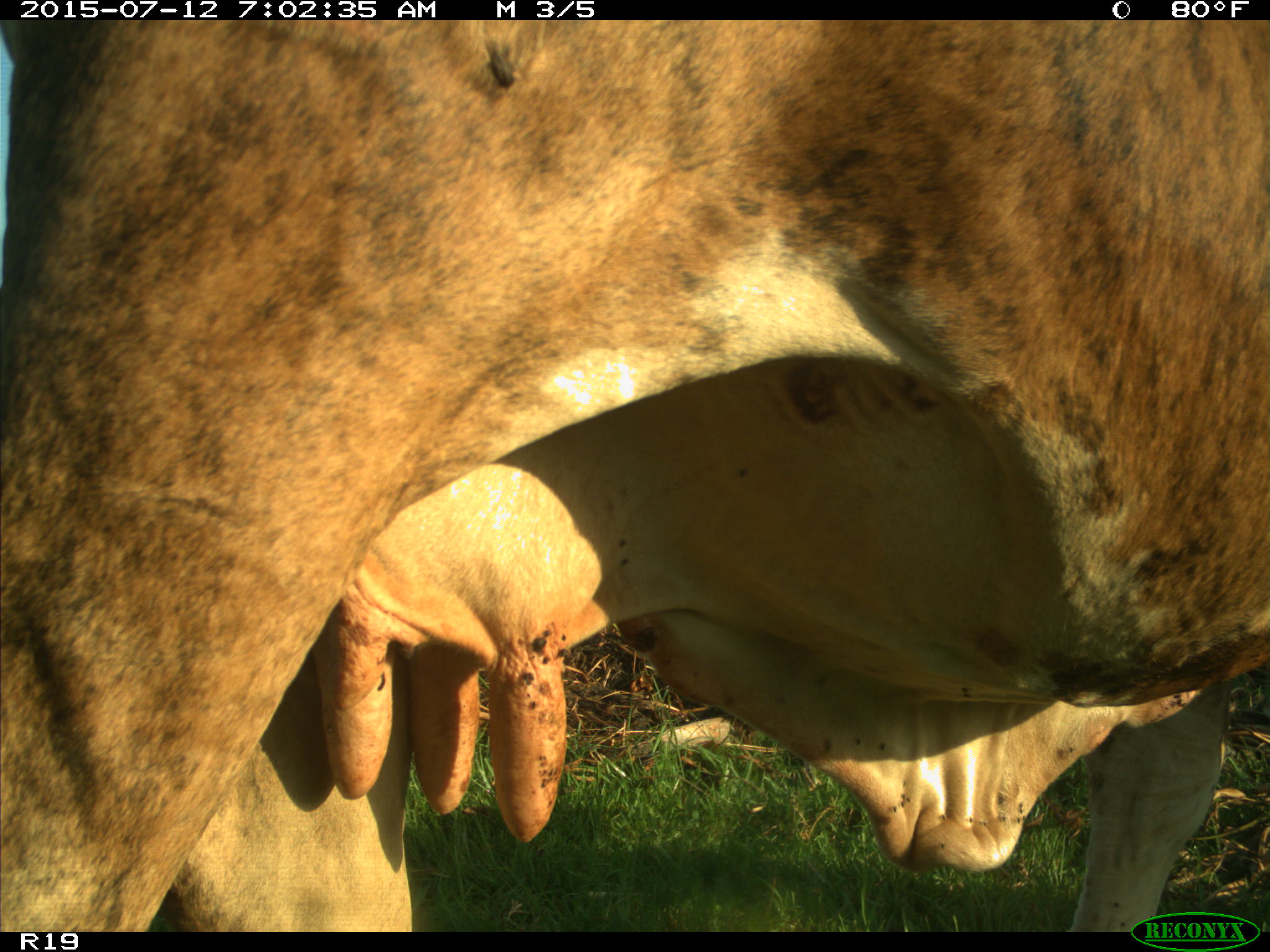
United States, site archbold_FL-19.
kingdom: Animalia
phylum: Chordata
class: Mammalia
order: Artiodactyla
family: Bovidae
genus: Bos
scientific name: Bos taurus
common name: domestic cow